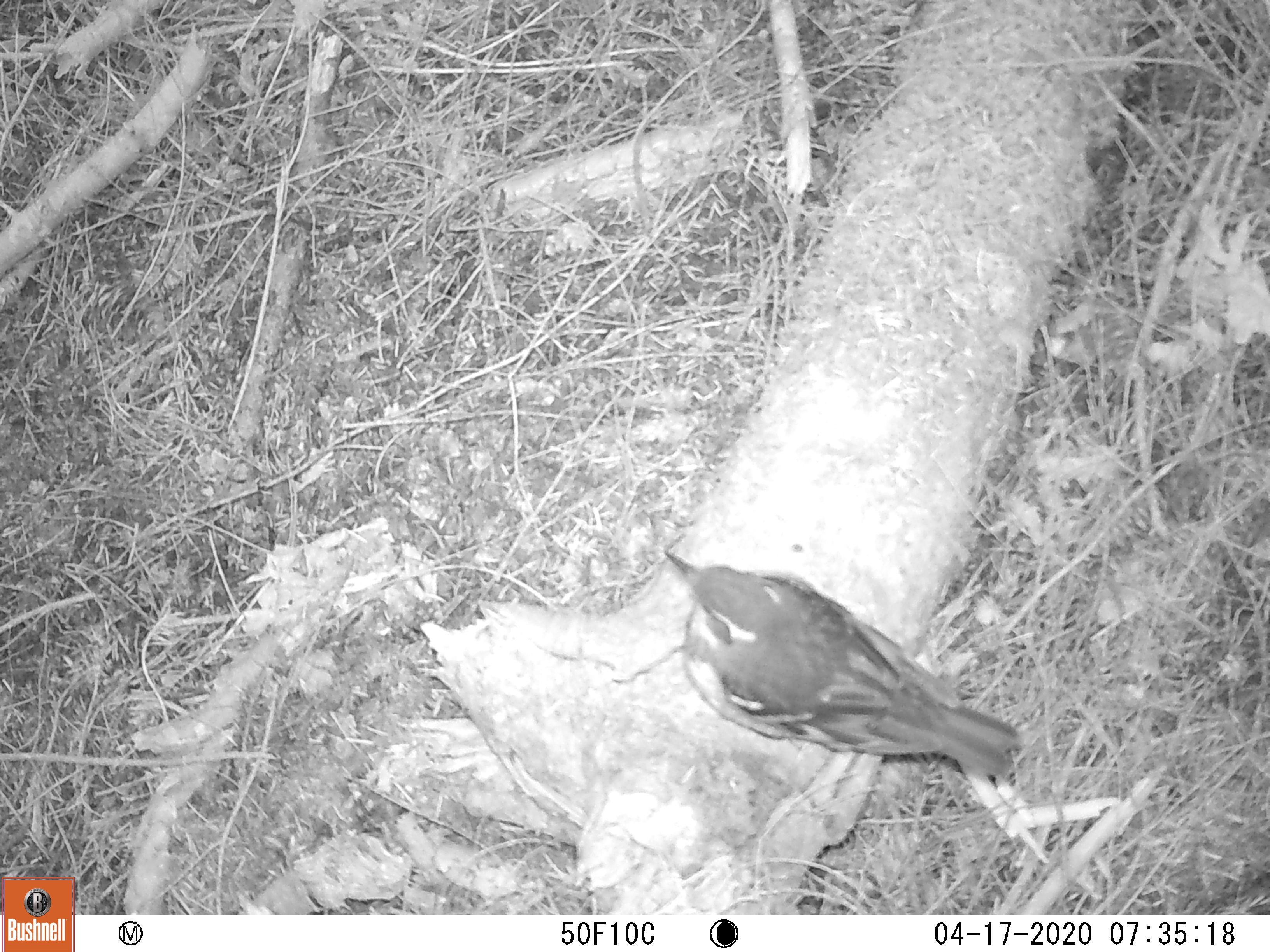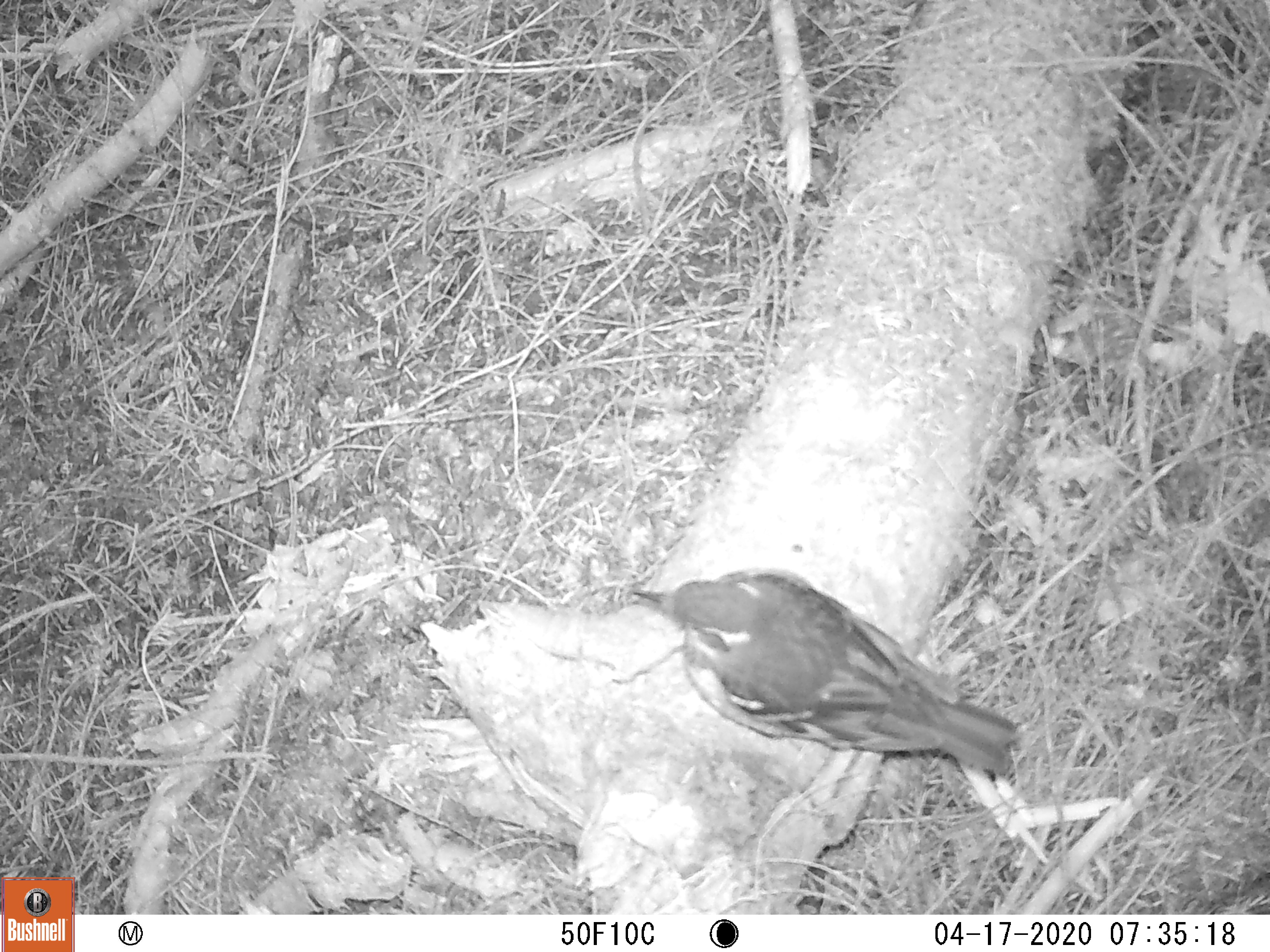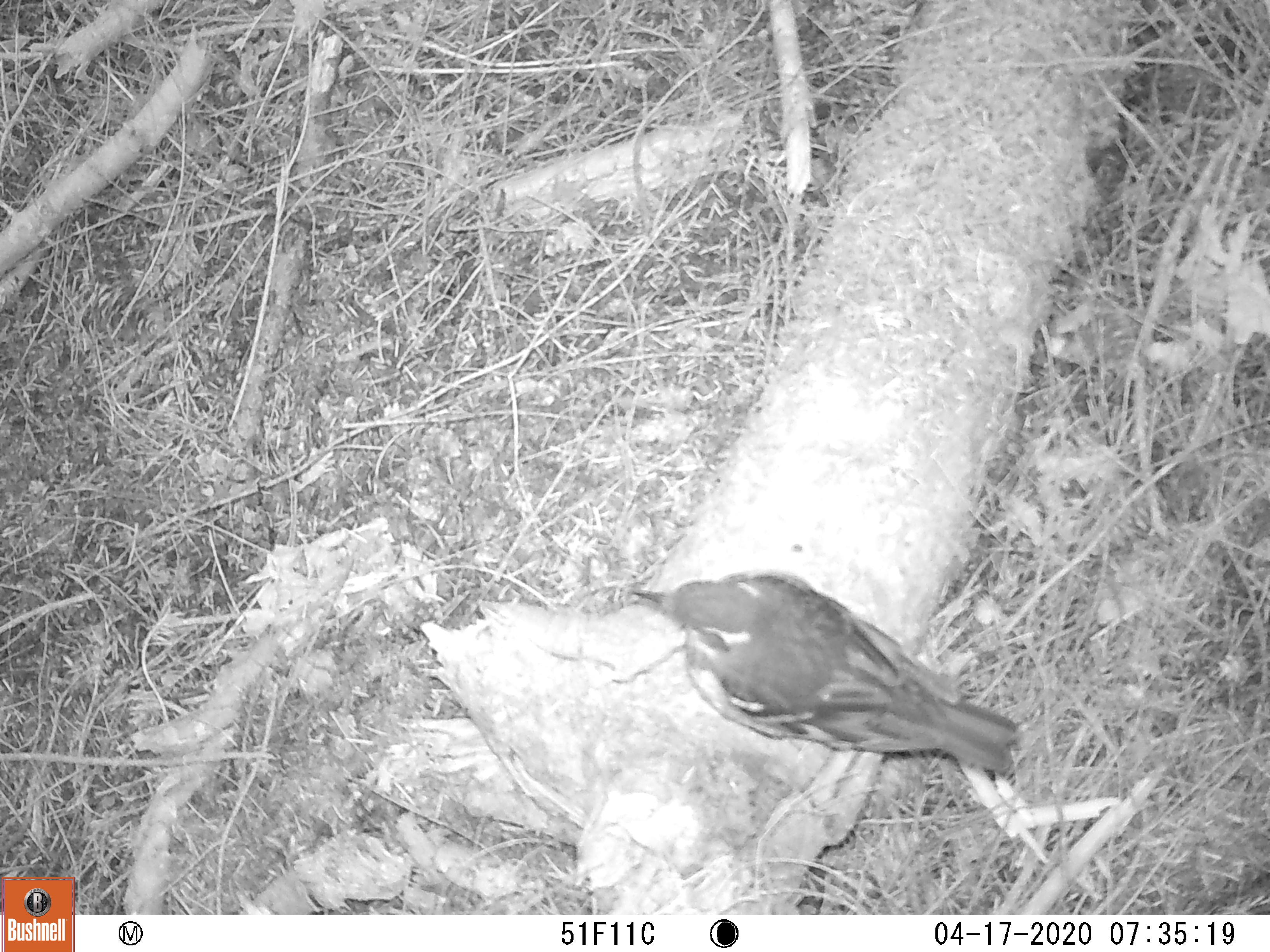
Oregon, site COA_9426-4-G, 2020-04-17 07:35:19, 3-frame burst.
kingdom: Animalia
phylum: Chordata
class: Aves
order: Passeriformes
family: Turdidae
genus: Ixoreus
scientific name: Ixoreus naevius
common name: varied thrush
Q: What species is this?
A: Varied thrush (Ixoreus naevius).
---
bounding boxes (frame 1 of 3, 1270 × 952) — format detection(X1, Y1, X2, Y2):
varied thrush: detection(654, 554, 1019, 779)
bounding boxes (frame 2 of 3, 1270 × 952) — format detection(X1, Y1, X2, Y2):
varied thrush: detection(631, 567, 1019, 779)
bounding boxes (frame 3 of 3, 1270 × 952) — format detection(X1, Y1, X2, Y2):
varied thrush: detection(631, 569, 1024, 774)